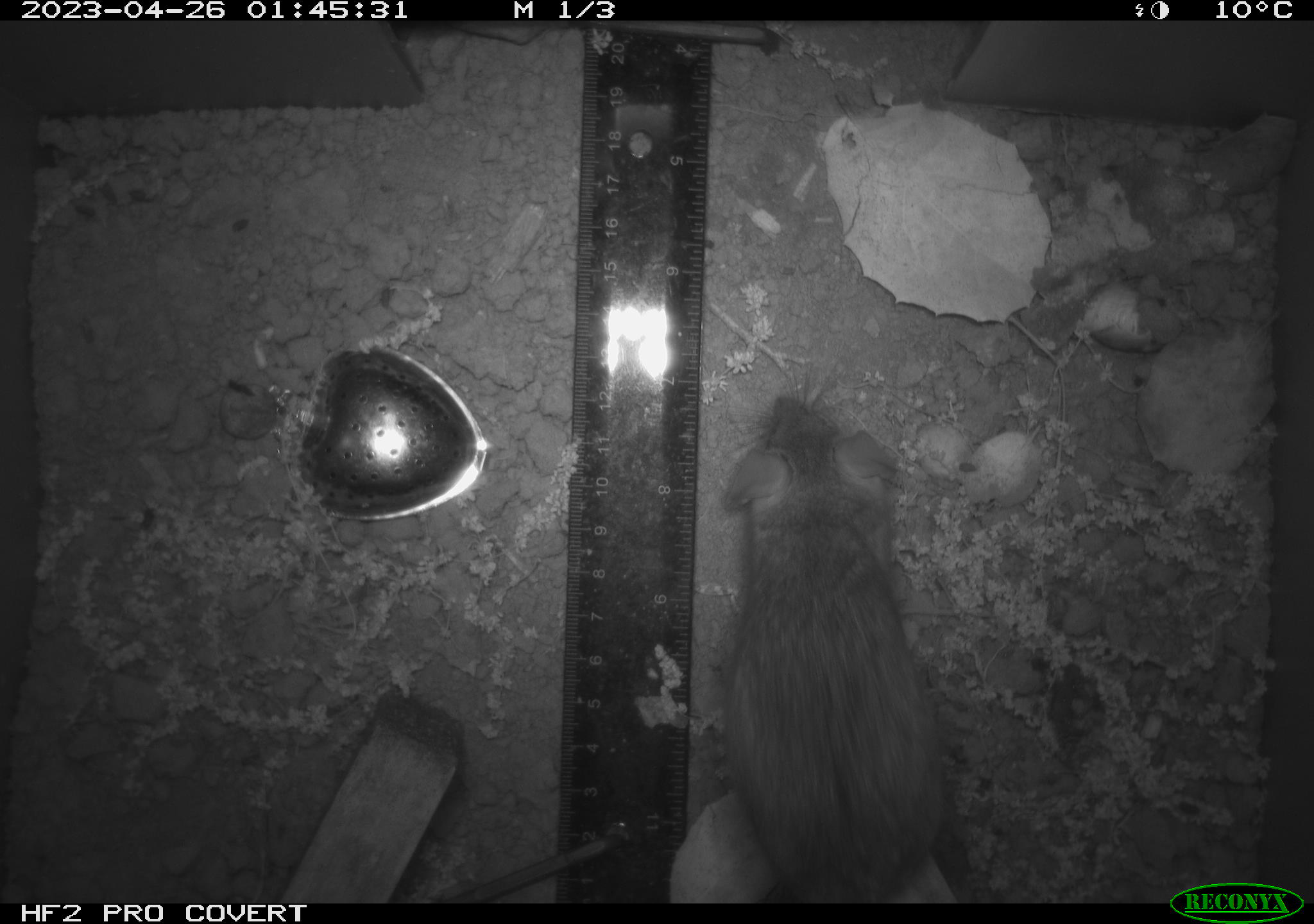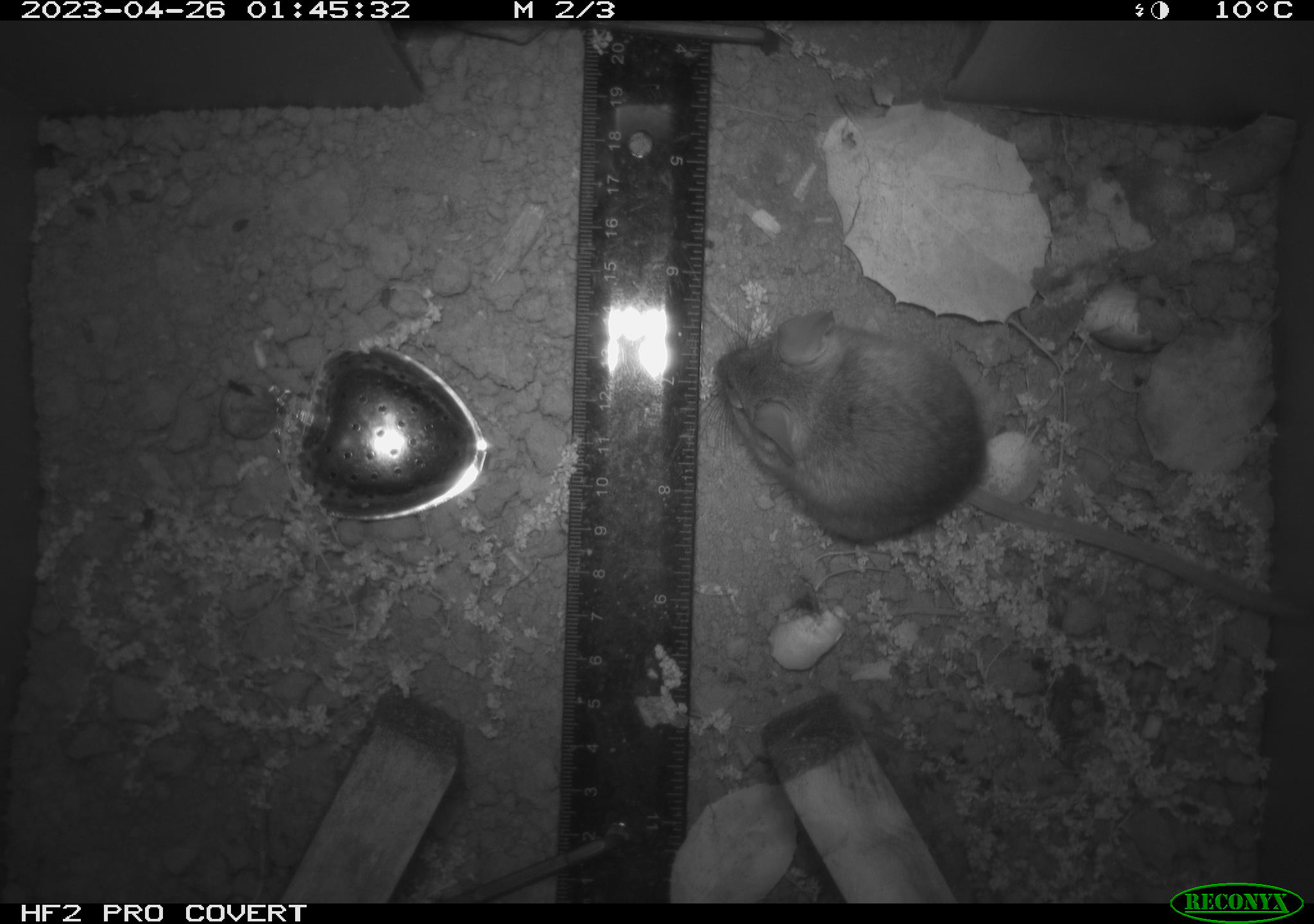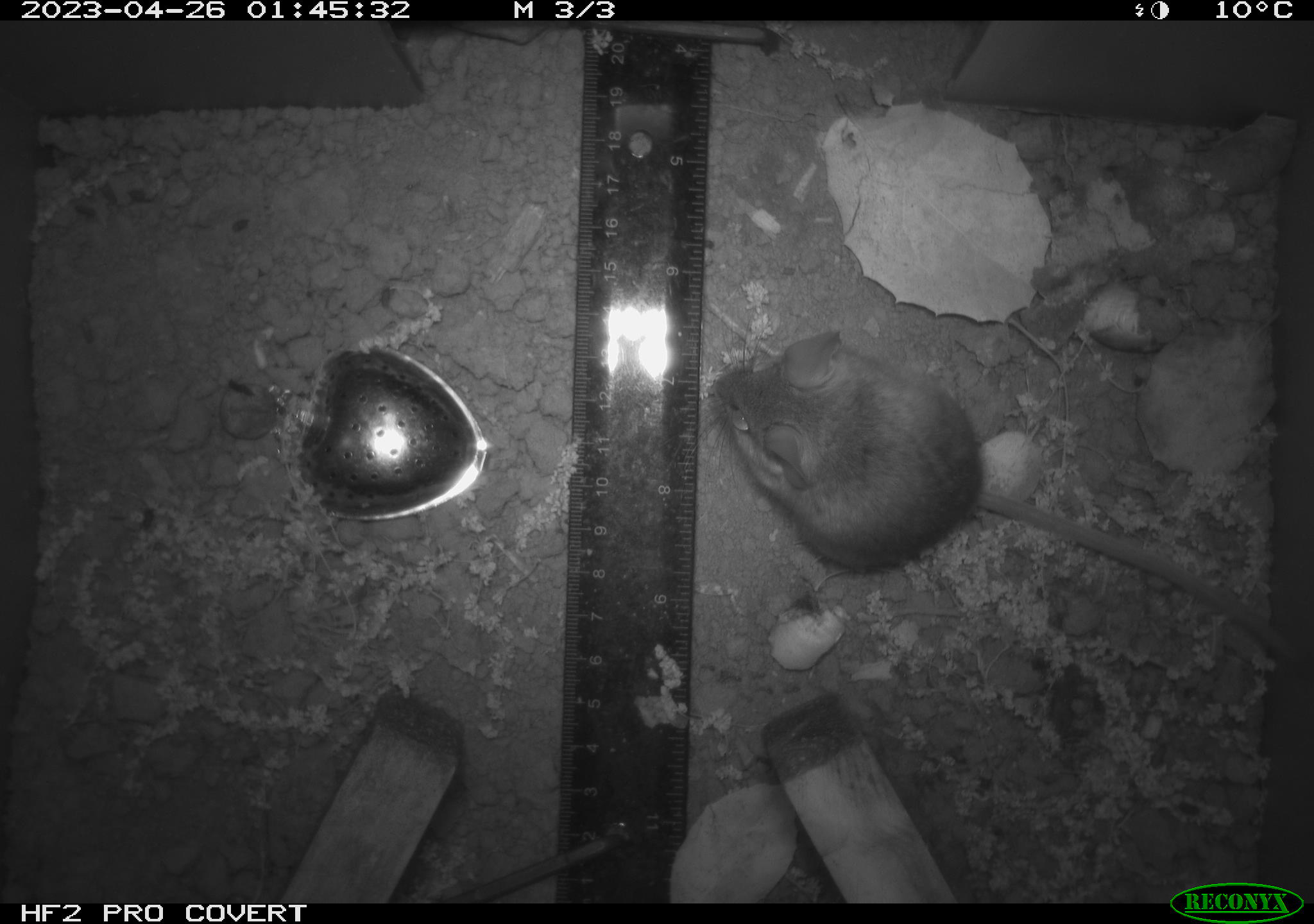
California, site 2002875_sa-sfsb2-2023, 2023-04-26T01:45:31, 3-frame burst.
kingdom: Animalia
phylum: Chordata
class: Mammalia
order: Rodentia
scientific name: Rodentia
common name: mouse species